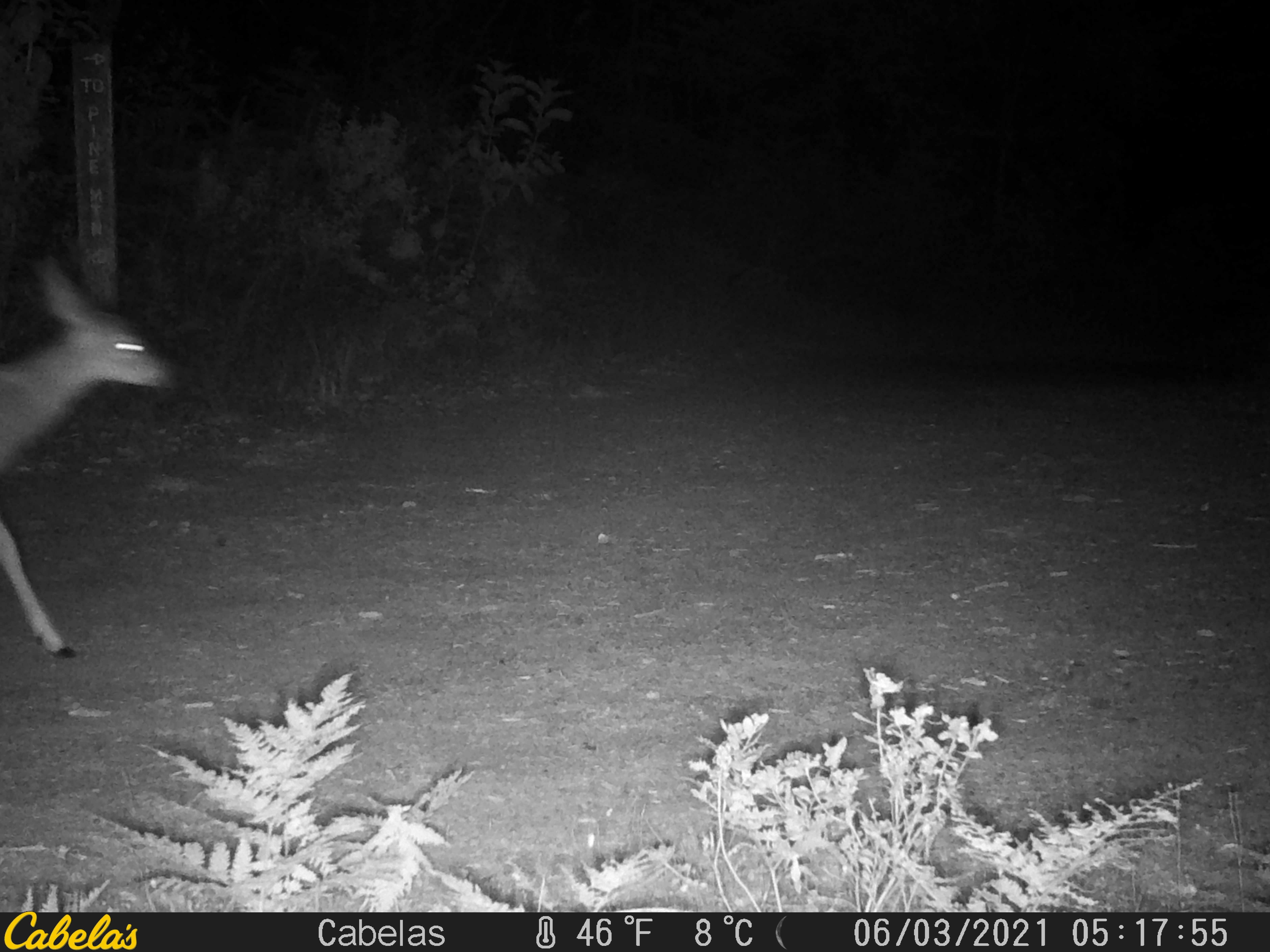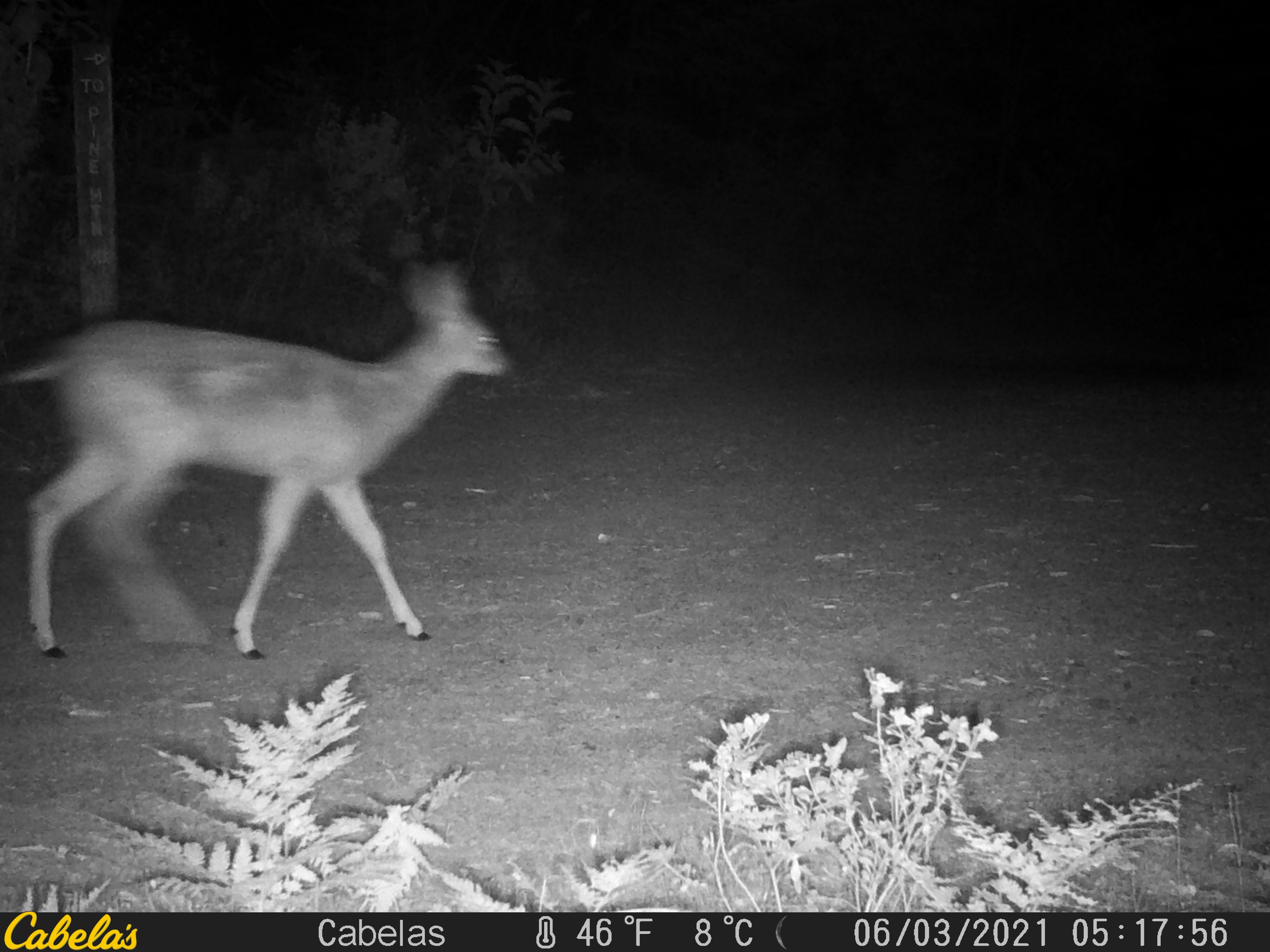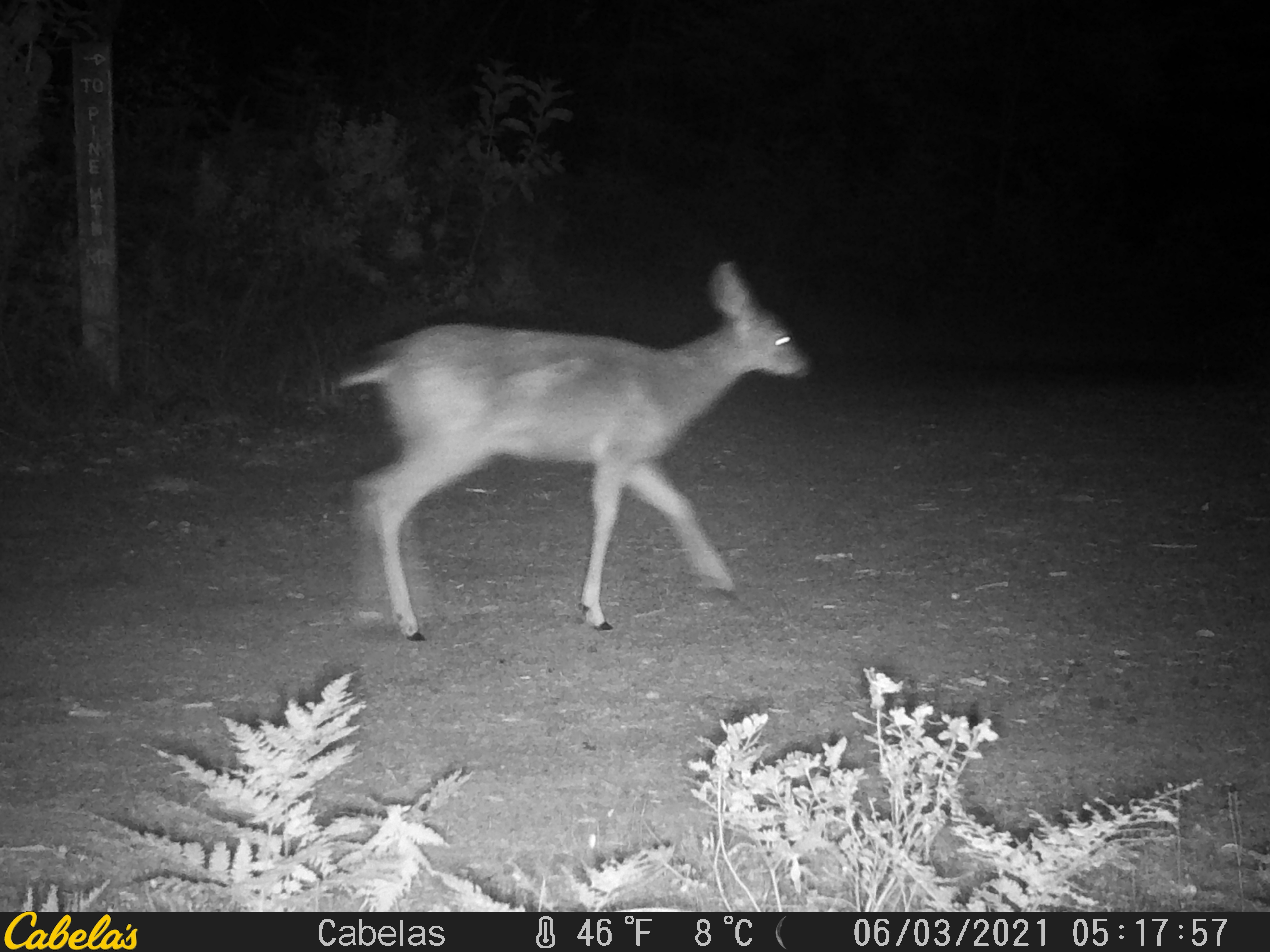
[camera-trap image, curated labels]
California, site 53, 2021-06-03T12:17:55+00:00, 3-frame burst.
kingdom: Animalia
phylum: Chordata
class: Mammalia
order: Artiodactyla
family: Cervidae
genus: Odocoileus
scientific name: Odocoileus hemionus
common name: mule deer